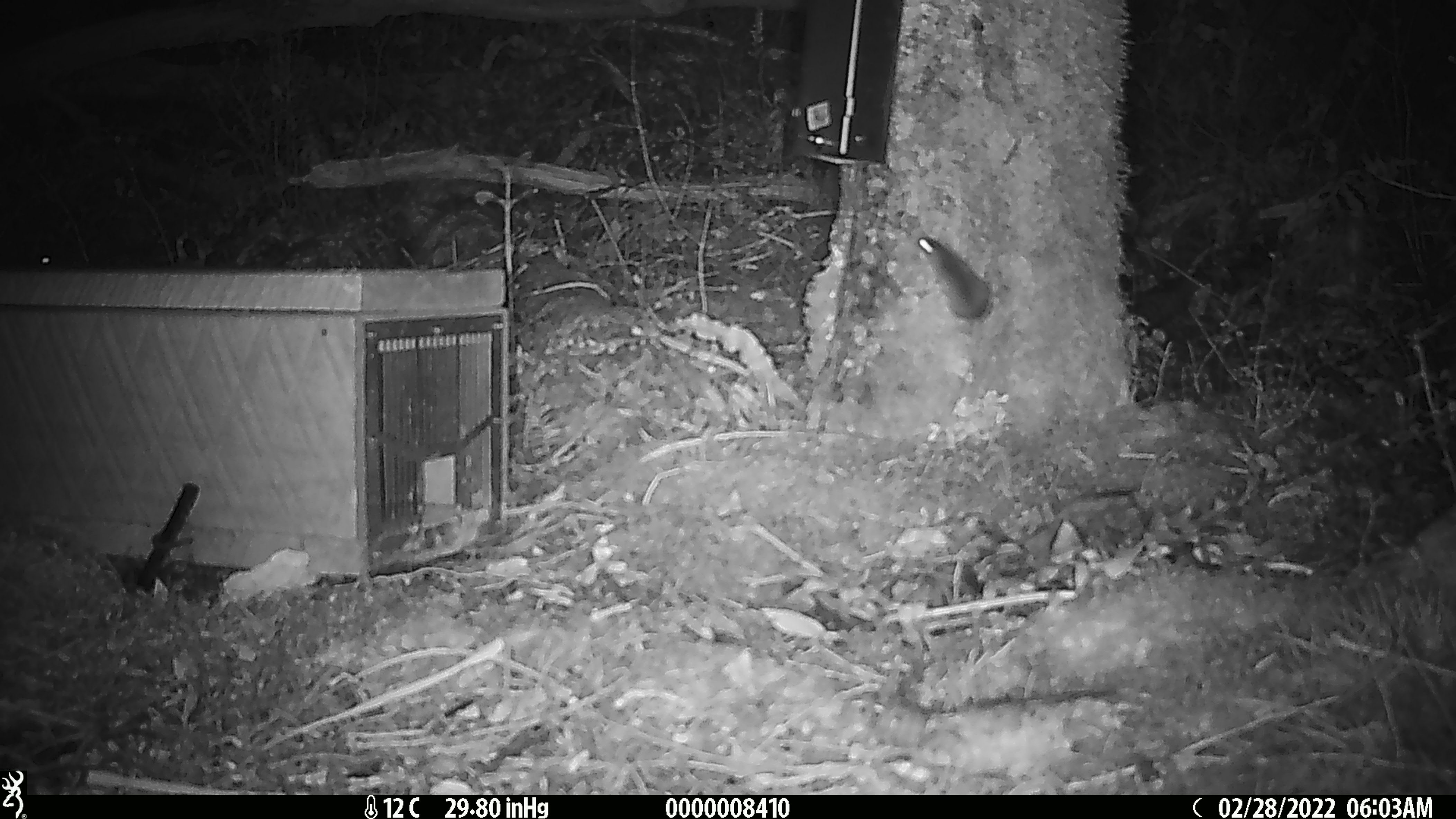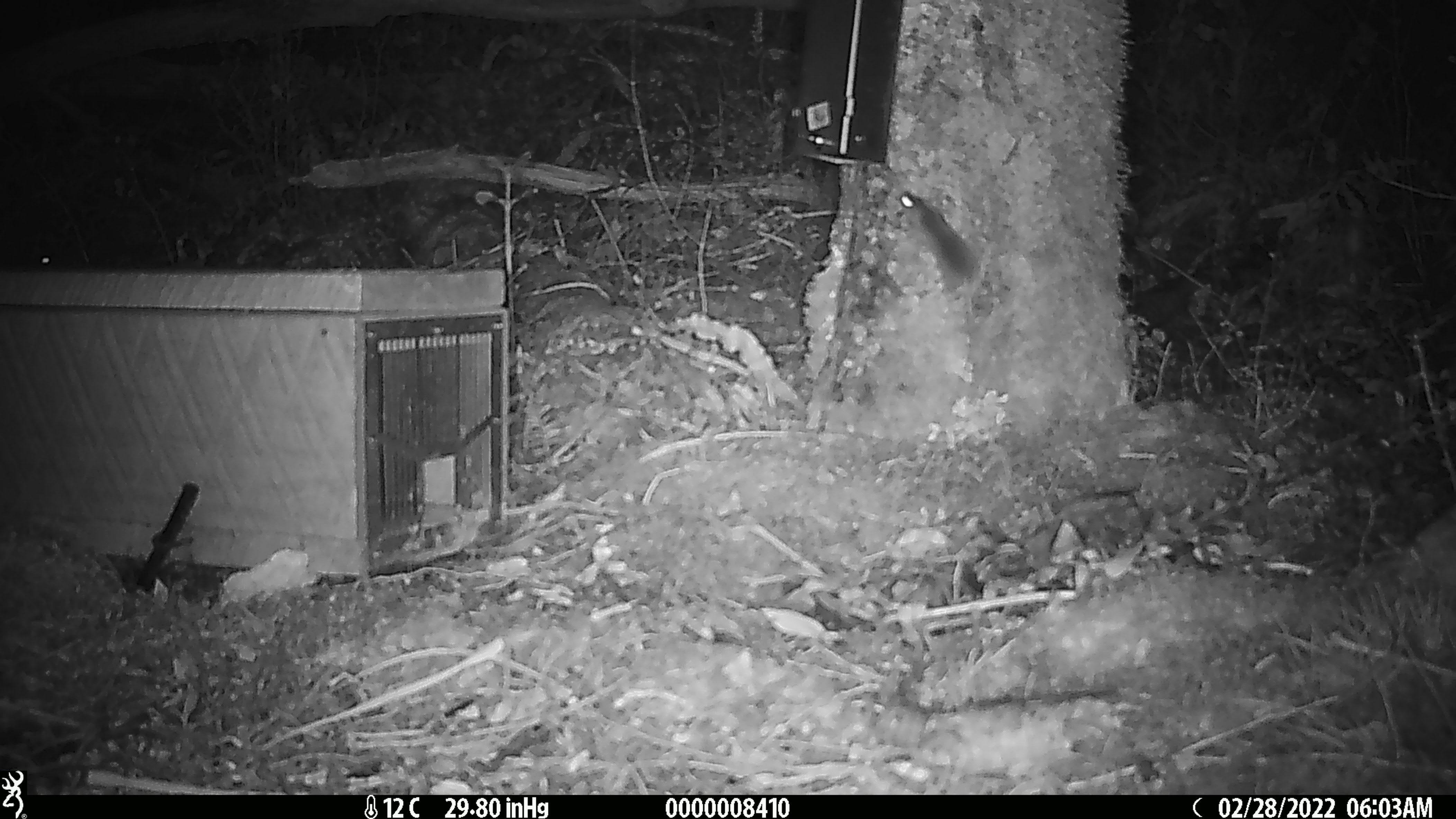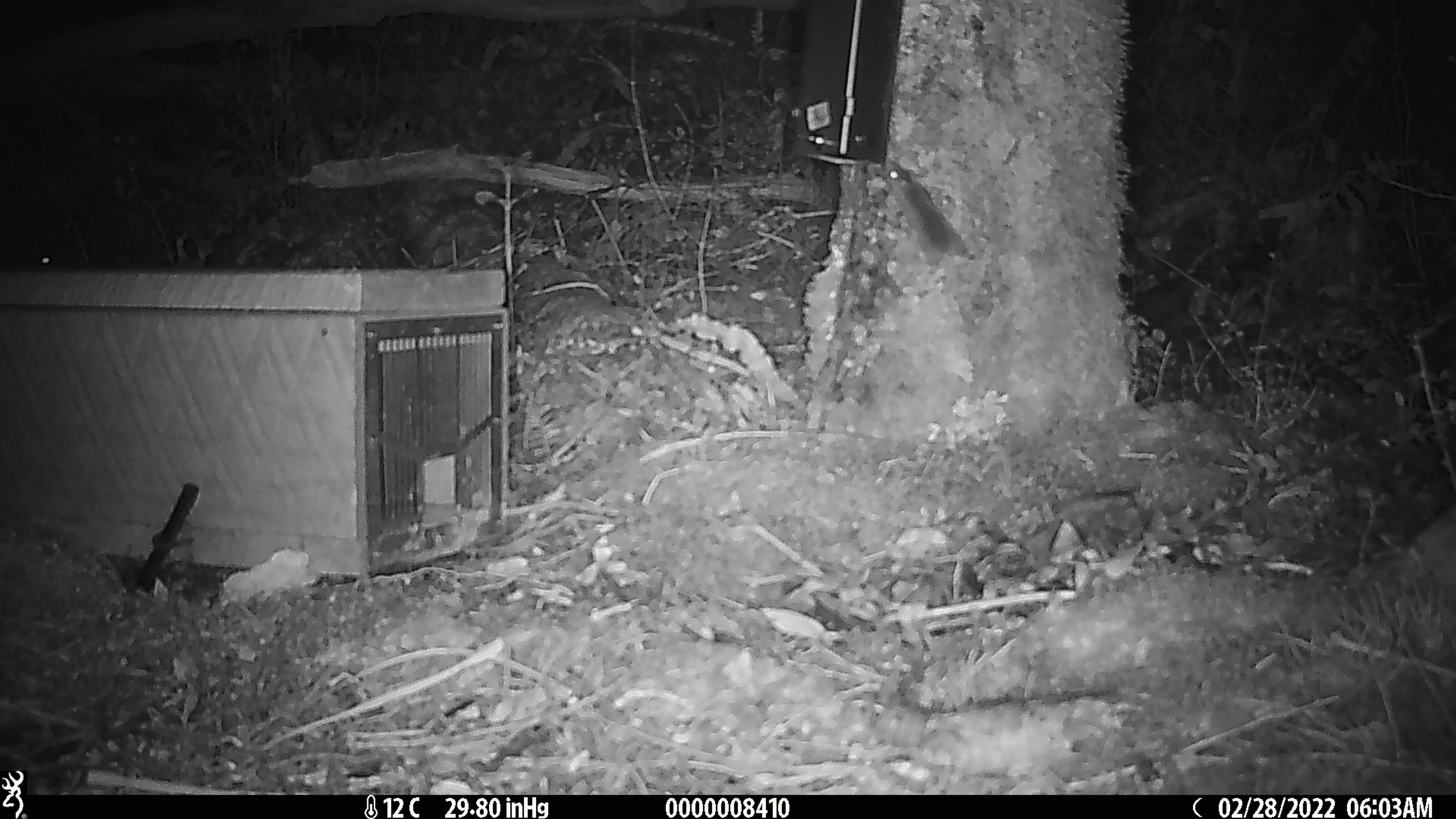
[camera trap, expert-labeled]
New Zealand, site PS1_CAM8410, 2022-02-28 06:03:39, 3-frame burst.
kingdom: Animalia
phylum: Chordata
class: Mammalia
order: Rodentia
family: Muridae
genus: Mus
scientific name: Mus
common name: mouse